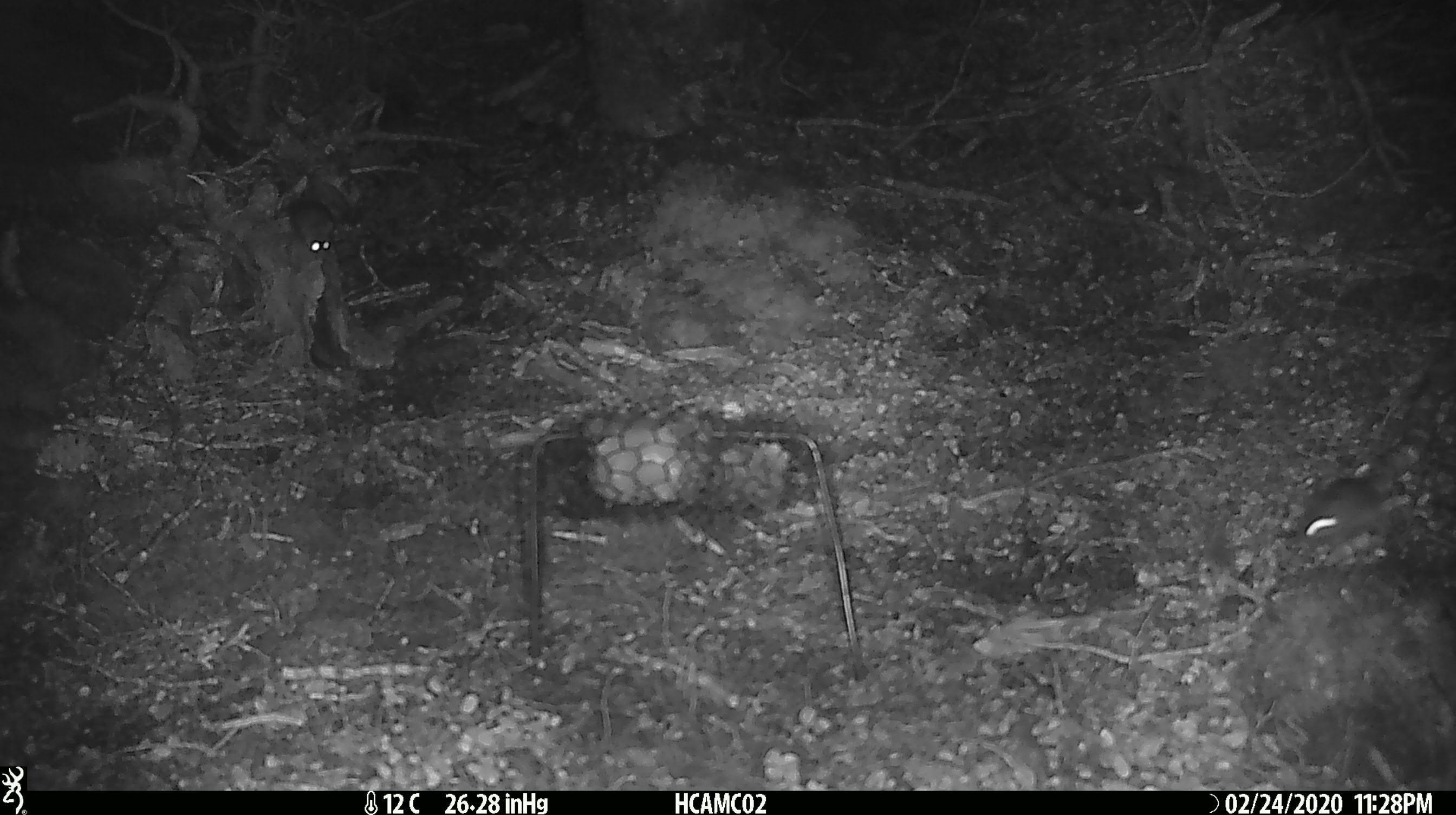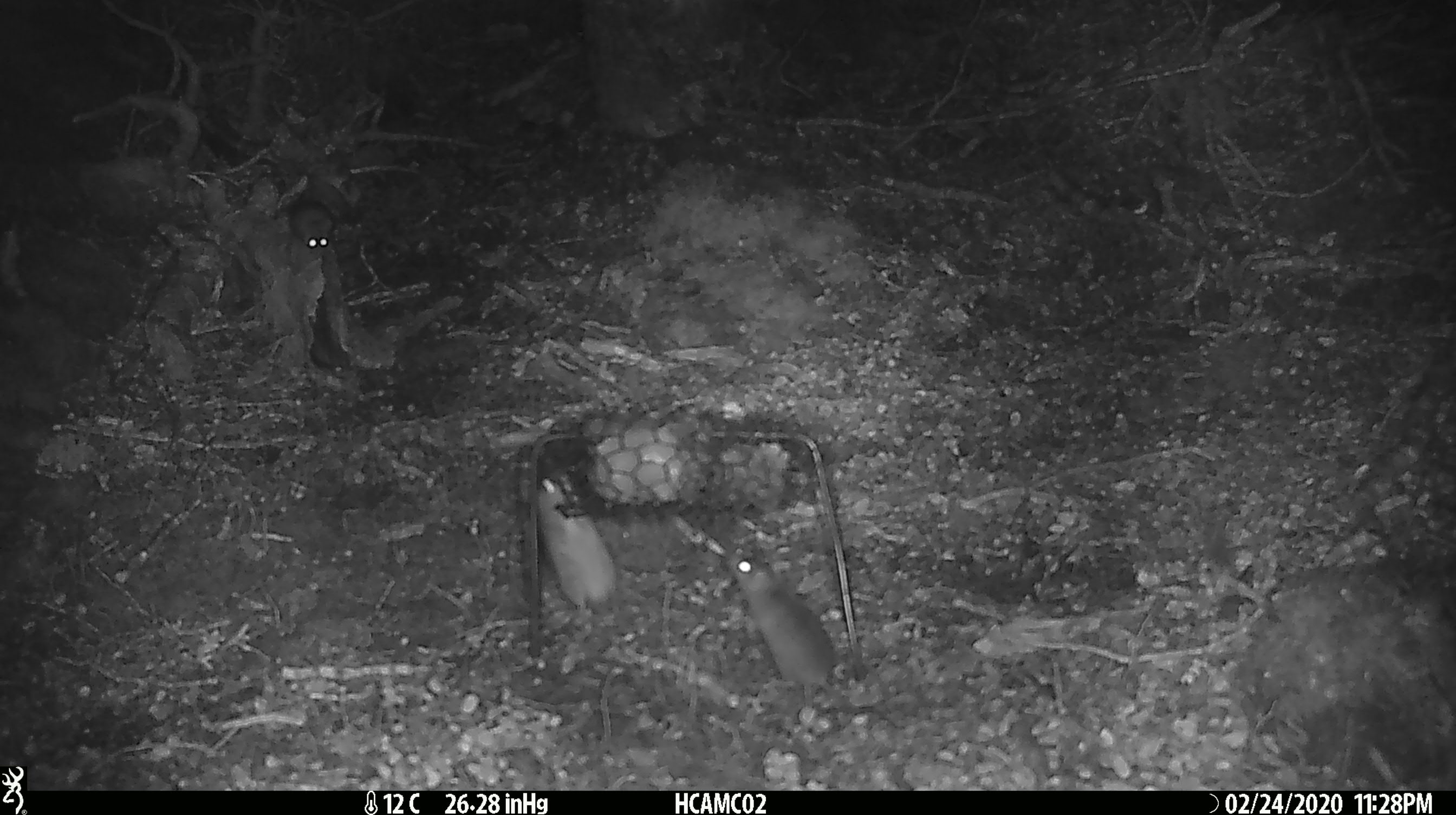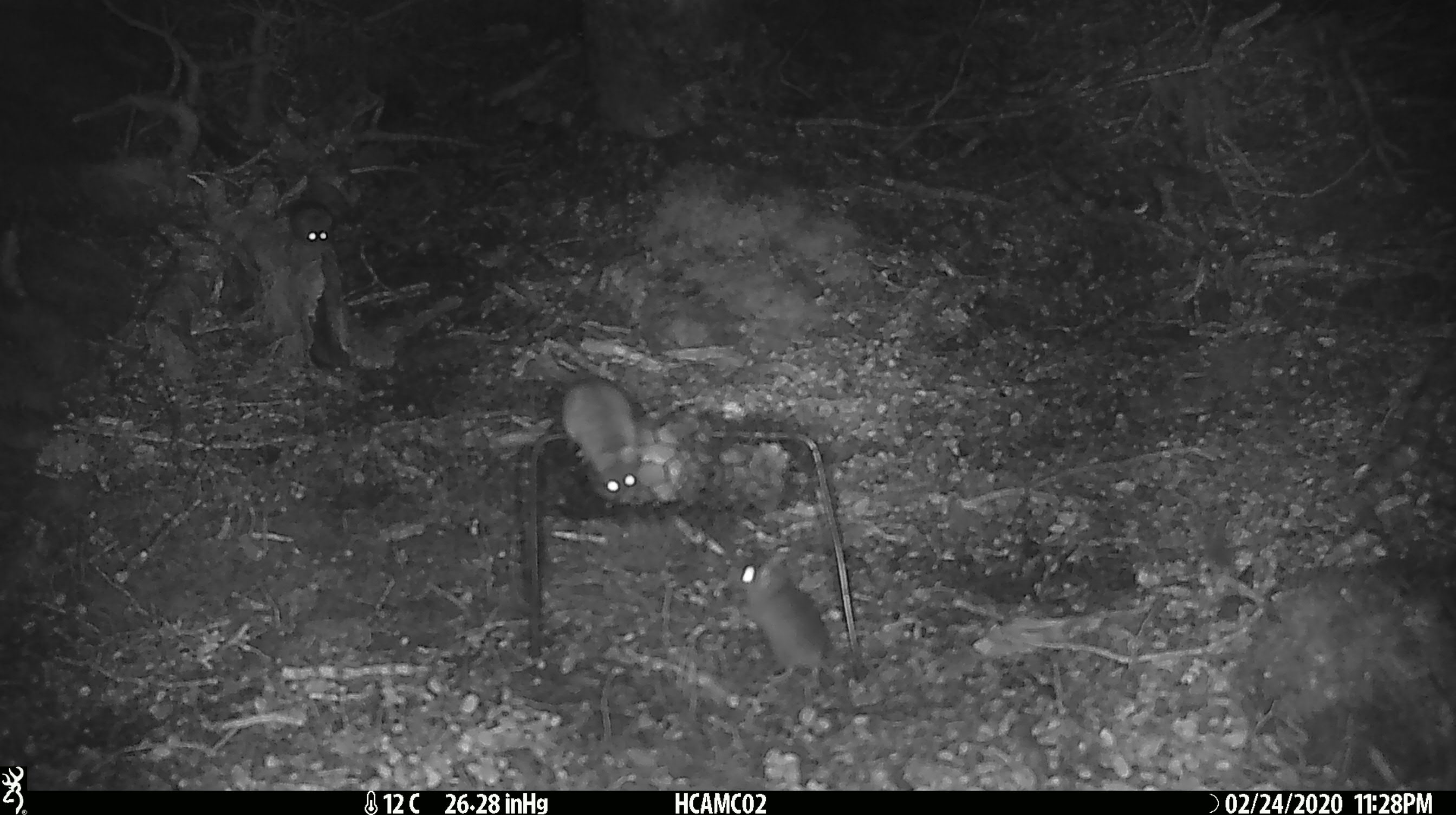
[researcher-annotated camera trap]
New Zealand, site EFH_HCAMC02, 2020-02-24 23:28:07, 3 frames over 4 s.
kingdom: Animalia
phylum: Chordata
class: Mammalia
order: Rodentia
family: Muridae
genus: Mus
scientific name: Mus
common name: mouse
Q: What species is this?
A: Mouse (Mus).